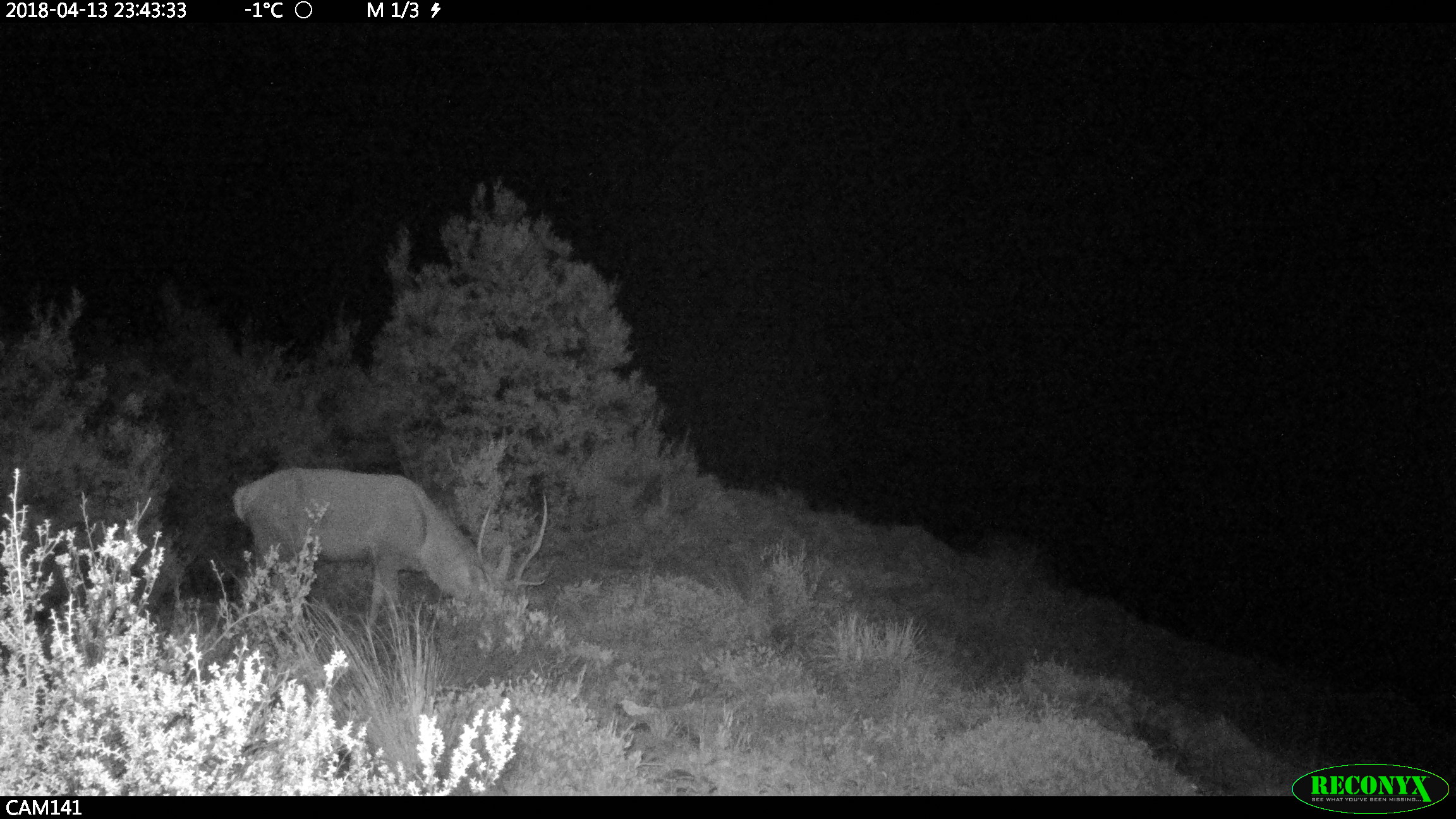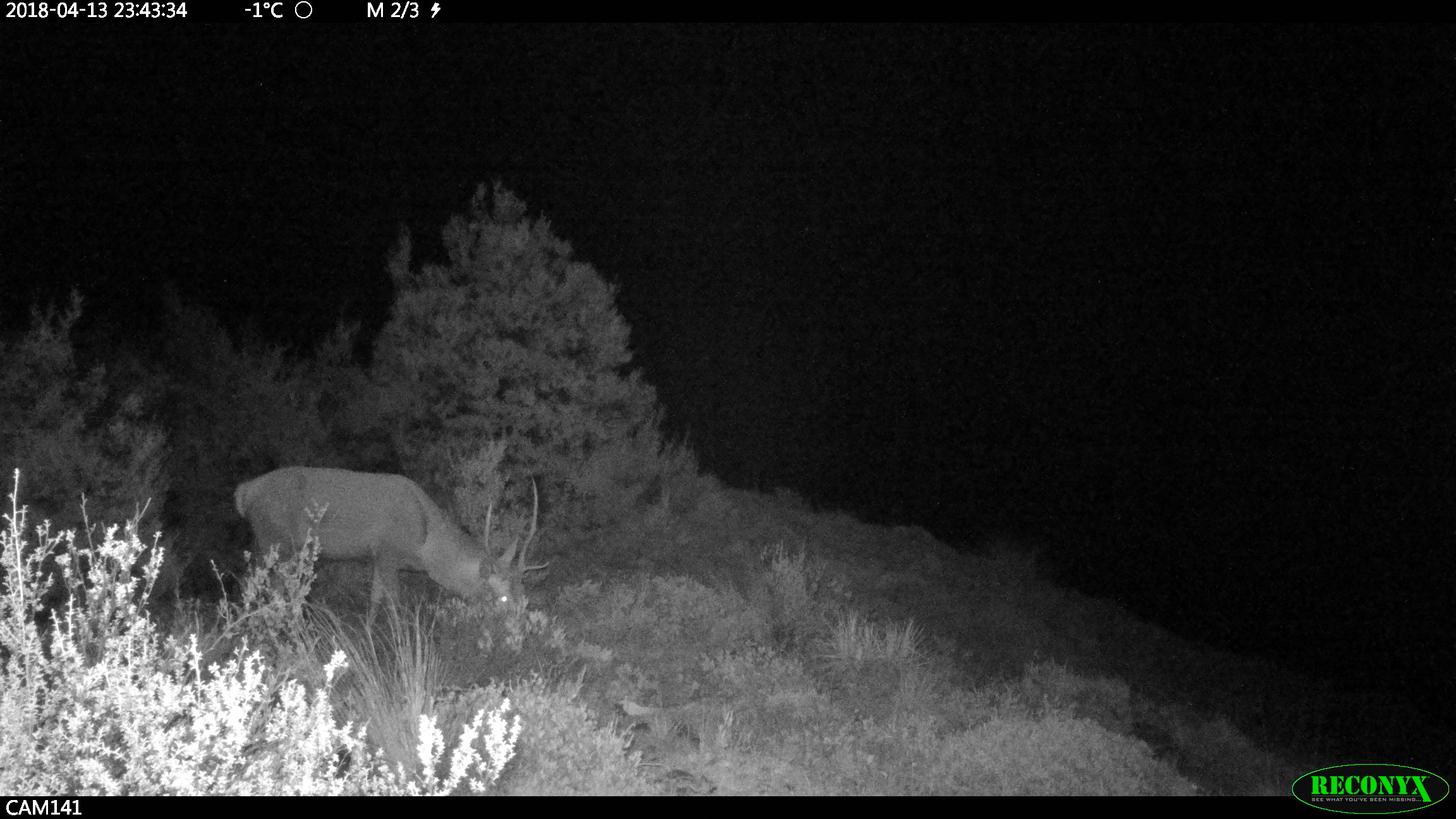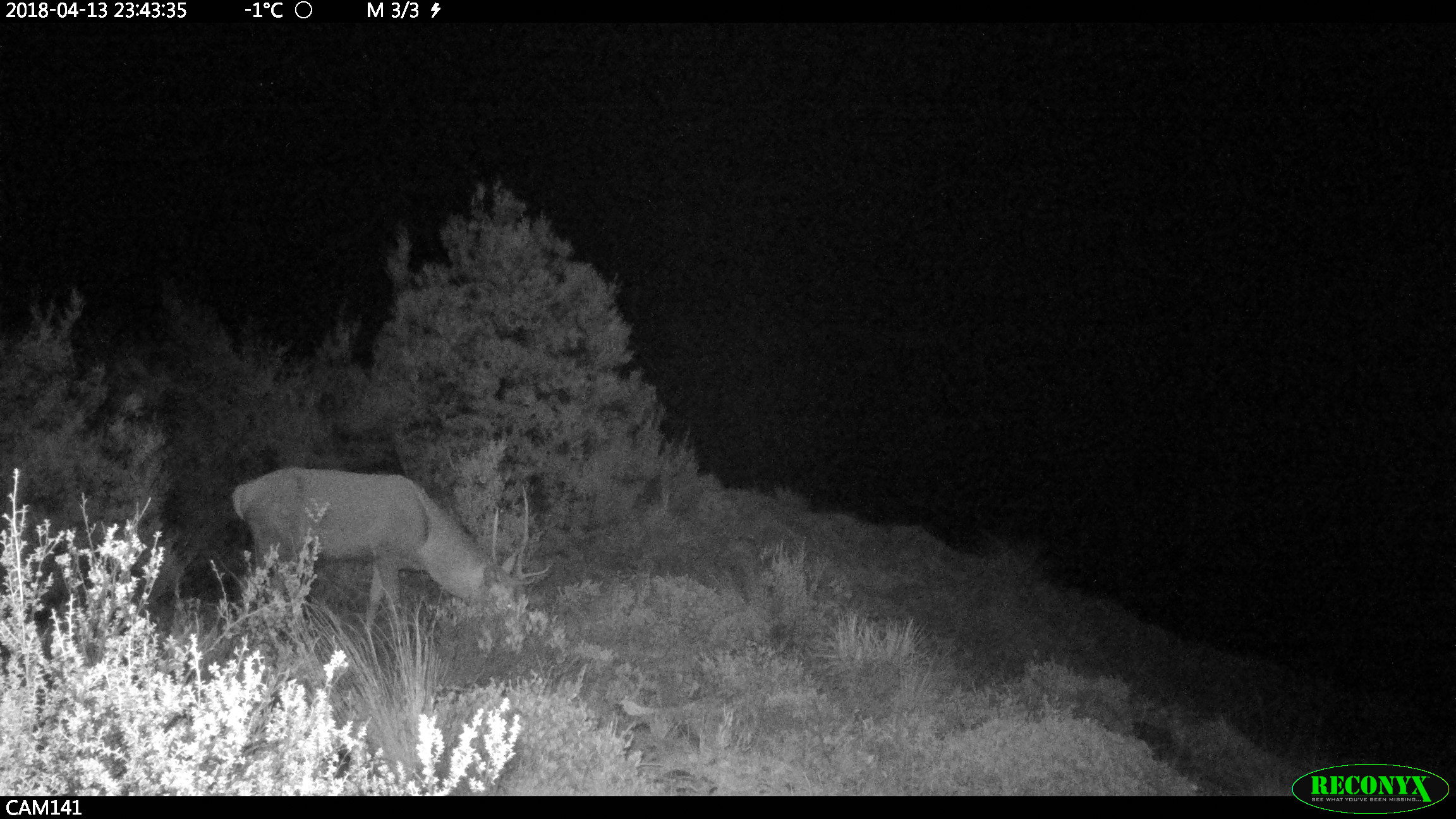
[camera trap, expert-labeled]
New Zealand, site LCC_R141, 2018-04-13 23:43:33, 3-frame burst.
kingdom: Animalia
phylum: Chordata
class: Mammalia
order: Artiodactyla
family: Cervidae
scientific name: Cervidae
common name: deer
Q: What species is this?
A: Deer (Cervidae).